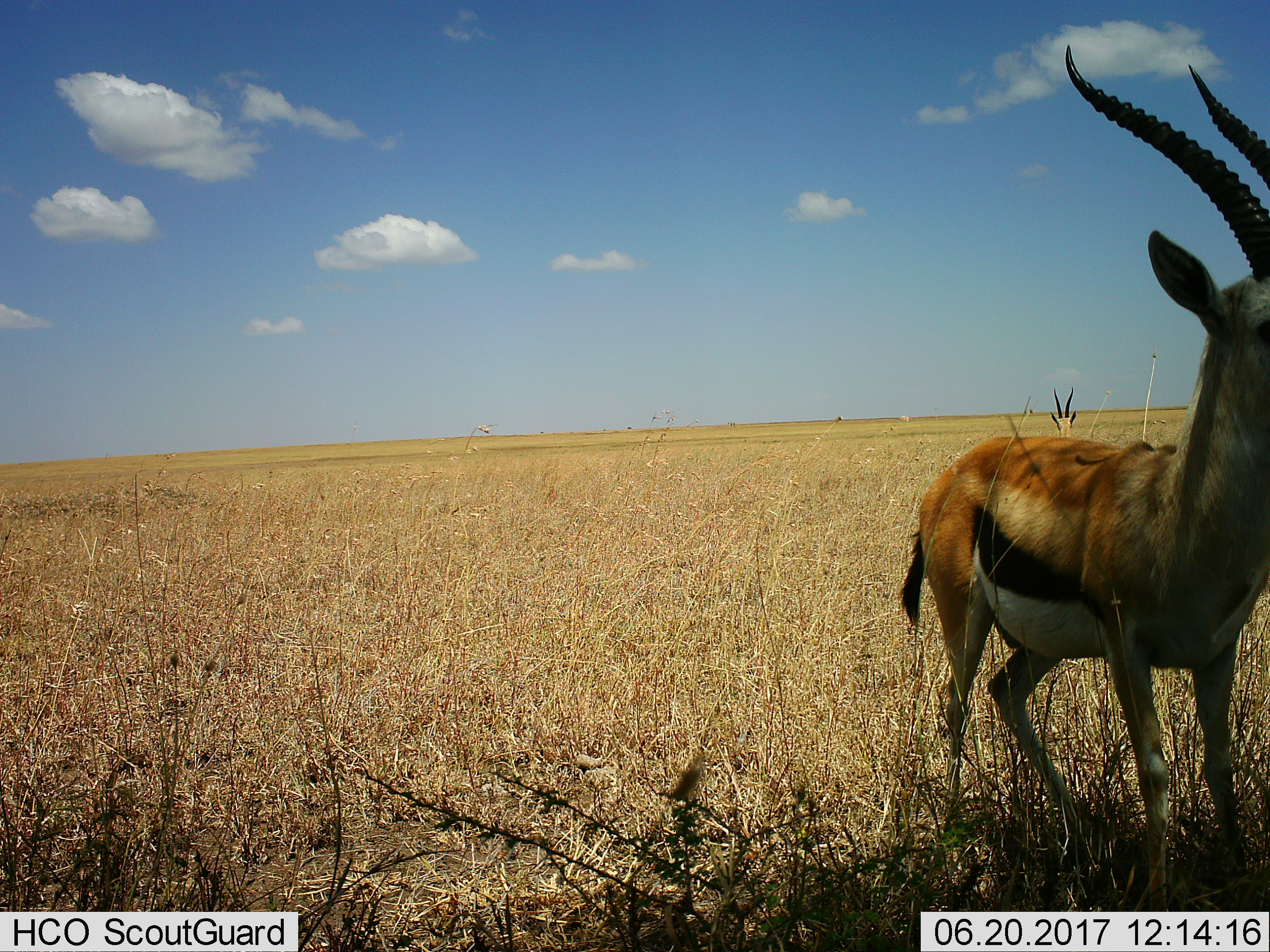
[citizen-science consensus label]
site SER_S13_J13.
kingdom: Animalia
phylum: Chordata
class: Mammalia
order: Artiodactyla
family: Bovidae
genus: Eudorcas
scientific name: Eudorcas thomsonii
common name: thomson's gazelle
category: gazellethomsons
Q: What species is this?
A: Gazellethomsons (thomson's gazelle) (Eudorcas thomsonii).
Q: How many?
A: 2.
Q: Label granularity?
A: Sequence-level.